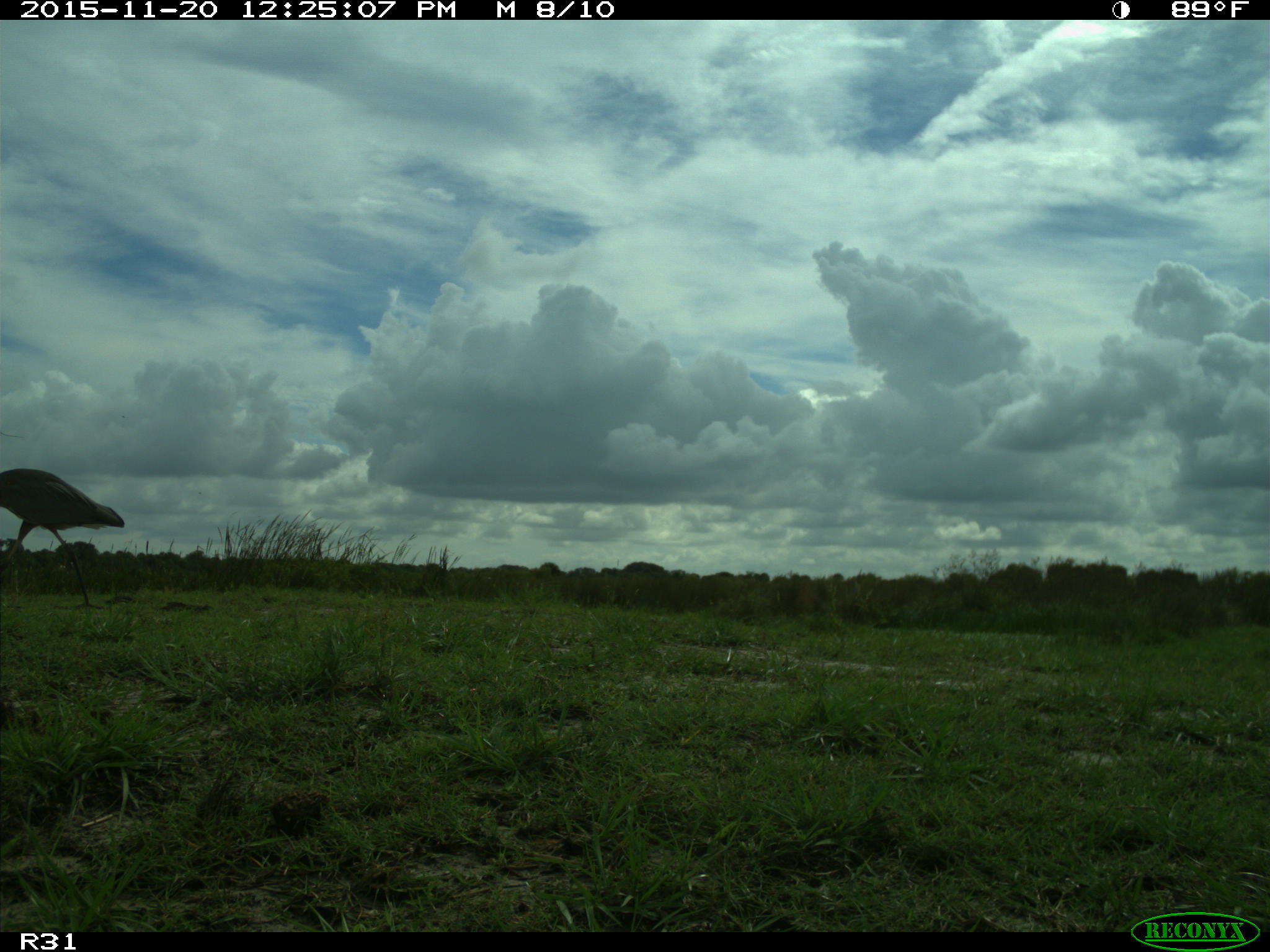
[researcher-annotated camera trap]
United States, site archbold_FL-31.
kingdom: Animalia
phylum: Chordata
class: Aves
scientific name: Aves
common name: birds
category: unidentified bird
Unidentified bird (birds) (Aves).